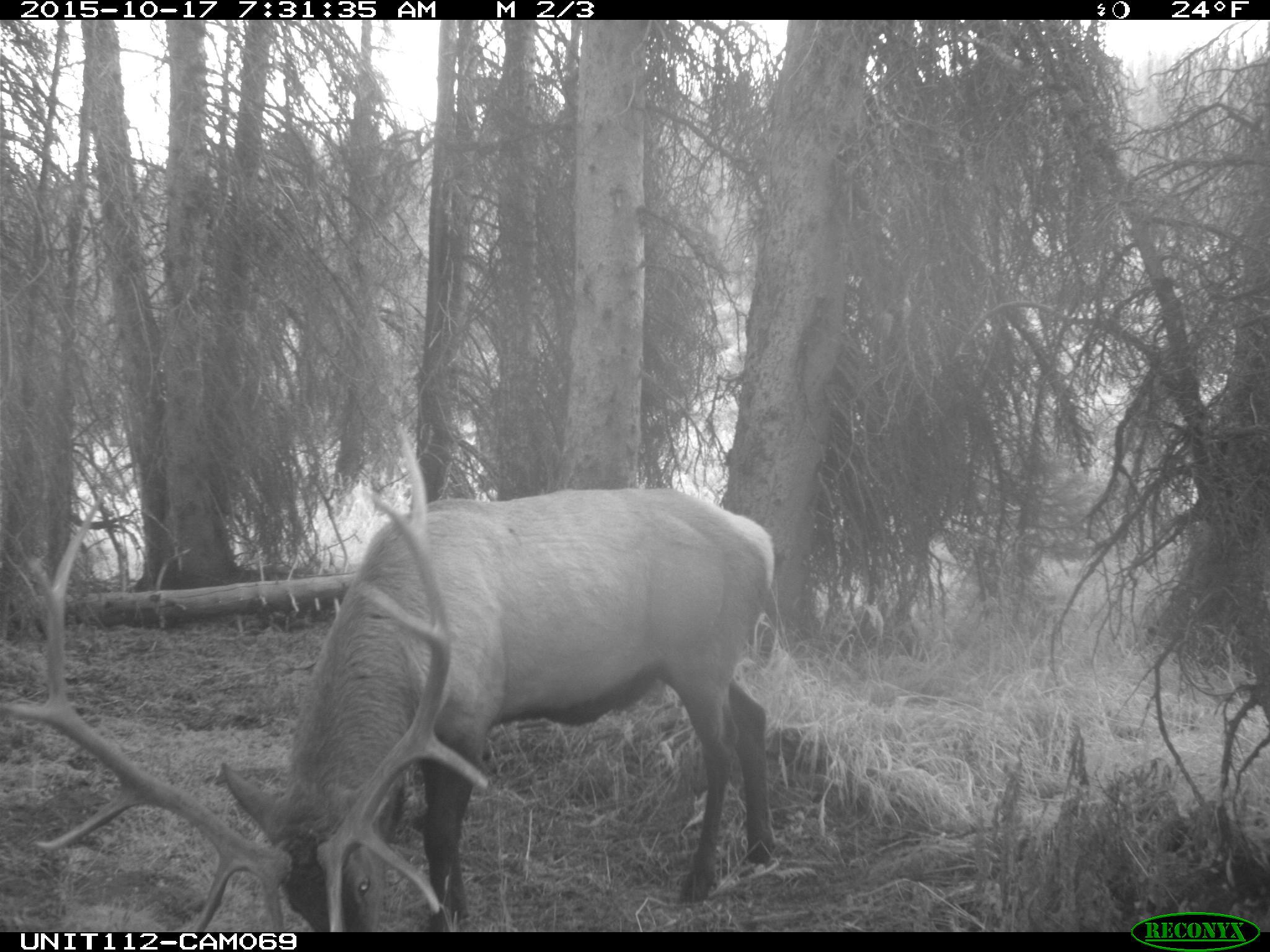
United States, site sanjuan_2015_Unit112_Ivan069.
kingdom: Animalia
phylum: Chordata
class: Mammalia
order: Artiodactyla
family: Cervidae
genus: Cervus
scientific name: Cervus elaphus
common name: red deer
Cervus elaphus (red deer).